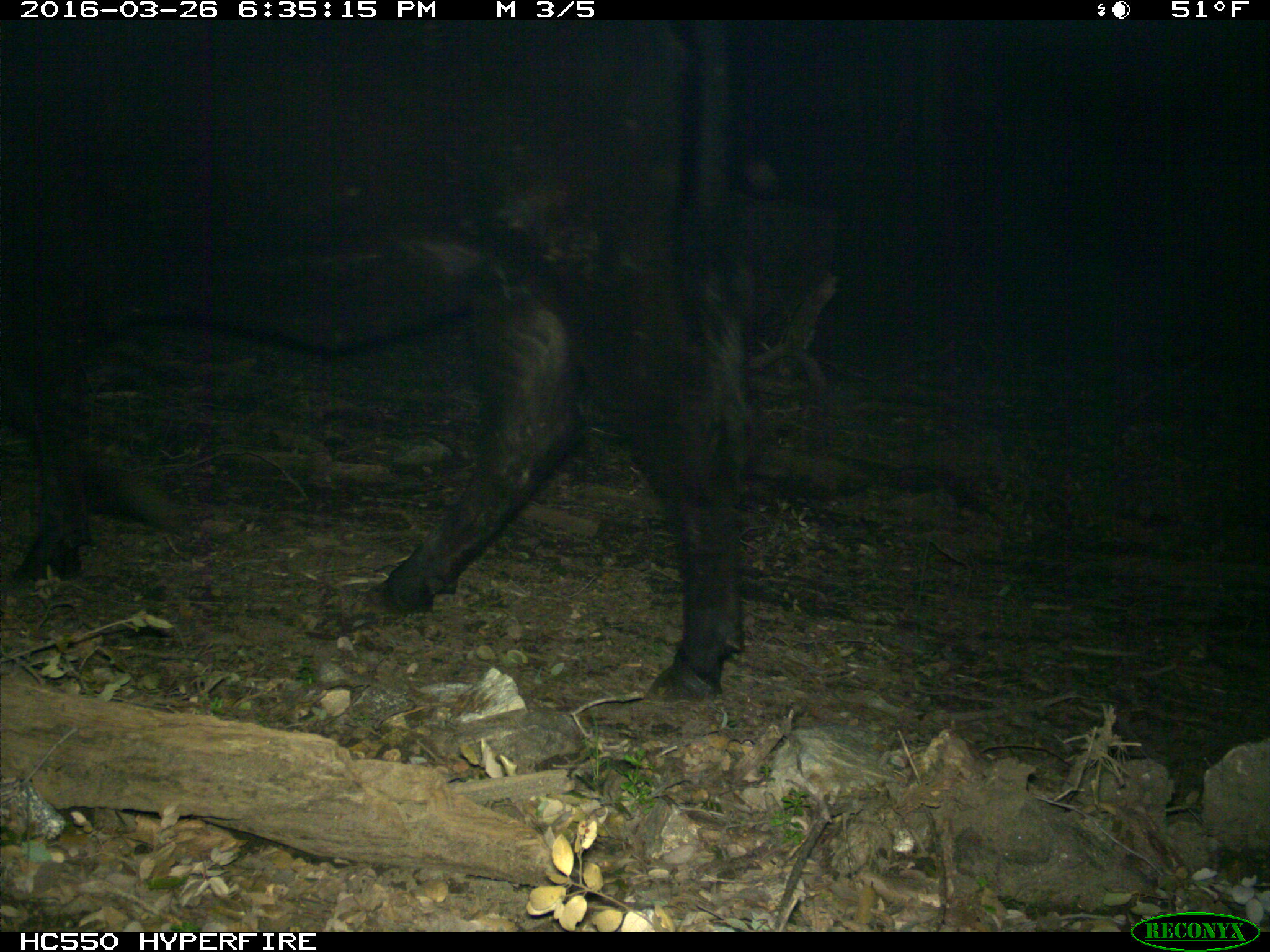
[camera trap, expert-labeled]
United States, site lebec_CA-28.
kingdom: Animalia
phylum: Chordata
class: Mammalia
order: Artiodactyla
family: Bovidae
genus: Bos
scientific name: Bos taurus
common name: domestic cow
Bos taurus (domestic cow).